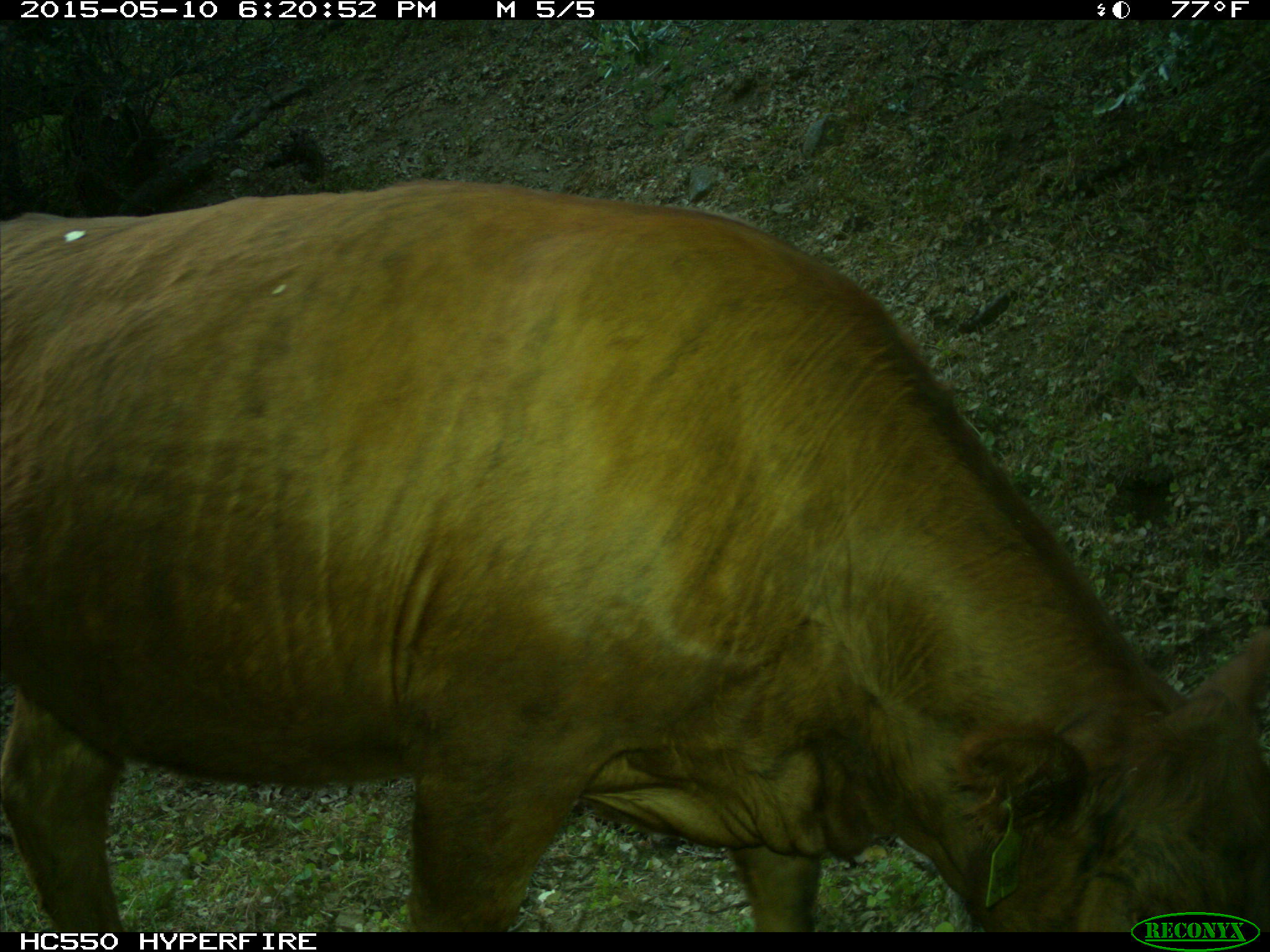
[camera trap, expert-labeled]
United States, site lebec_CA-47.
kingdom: Animalia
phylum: Chordata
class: Mammalia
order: Artiodactyla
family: Bovidae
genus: Bos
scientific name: Bos taurus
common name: domestic cow